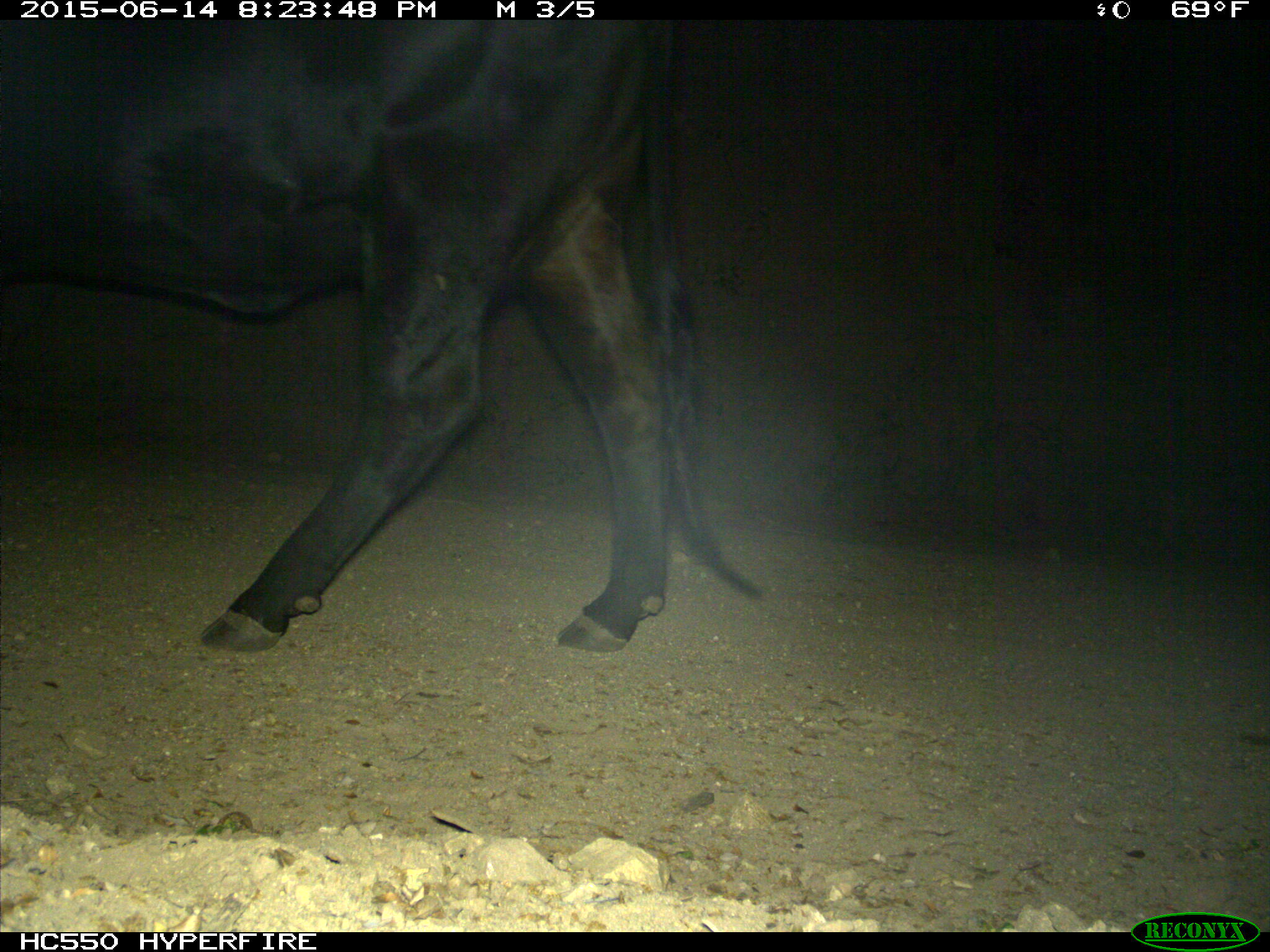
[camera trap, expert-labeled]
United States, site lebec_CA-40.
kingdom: Animalia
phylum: Chordata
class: Mammalia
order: Artiodactyla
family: Bovidae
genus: Bos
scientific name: Bos taurus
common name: domestic cow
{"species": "Bos taurus (domestic cow)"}